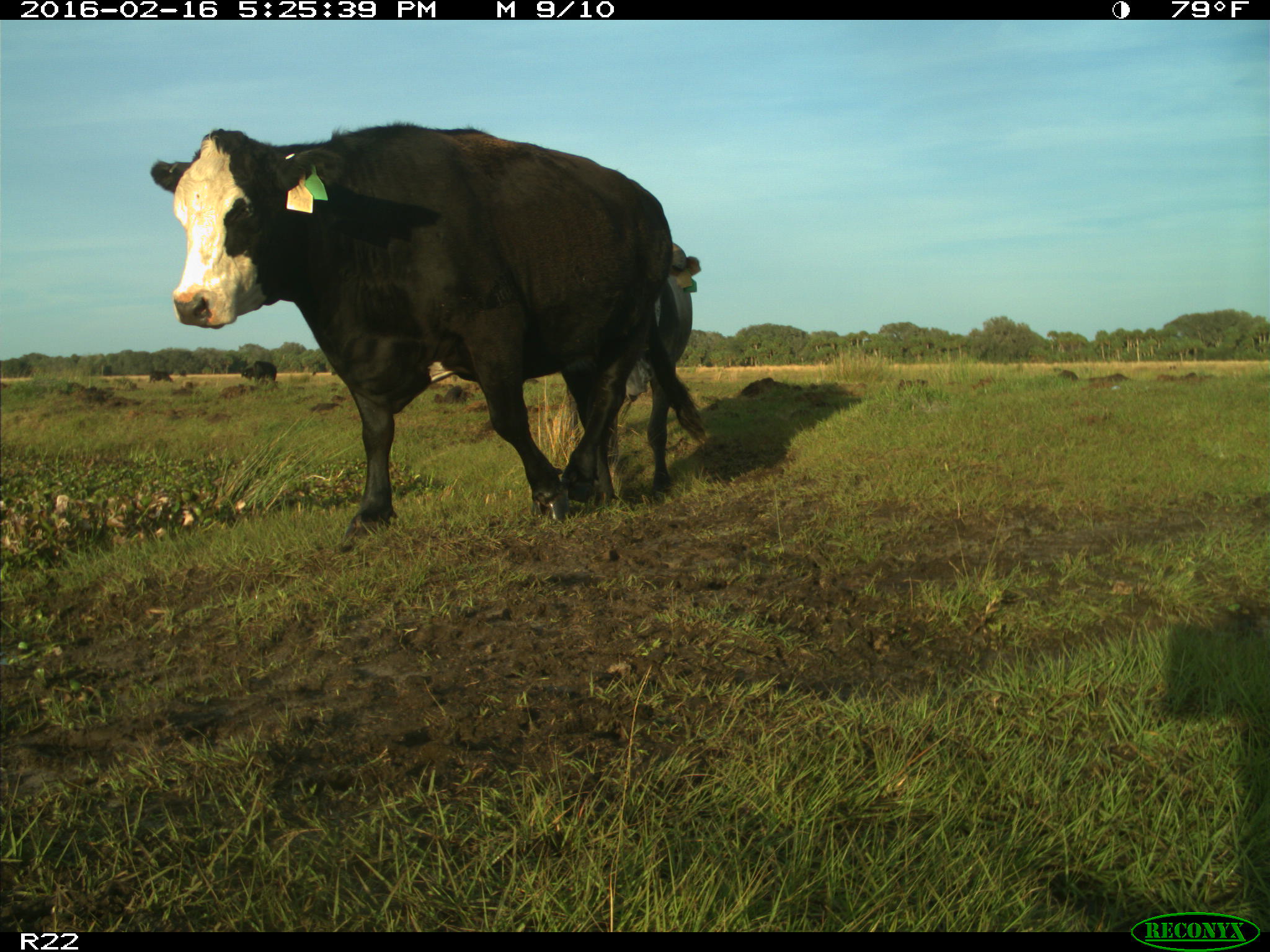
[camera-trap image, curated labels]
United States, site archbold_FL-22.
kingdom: Animalia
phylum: Chordata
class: Mammalia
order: Artiodactyla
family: Bovidae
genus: Bos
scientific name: Bos taurus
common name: domestic cow